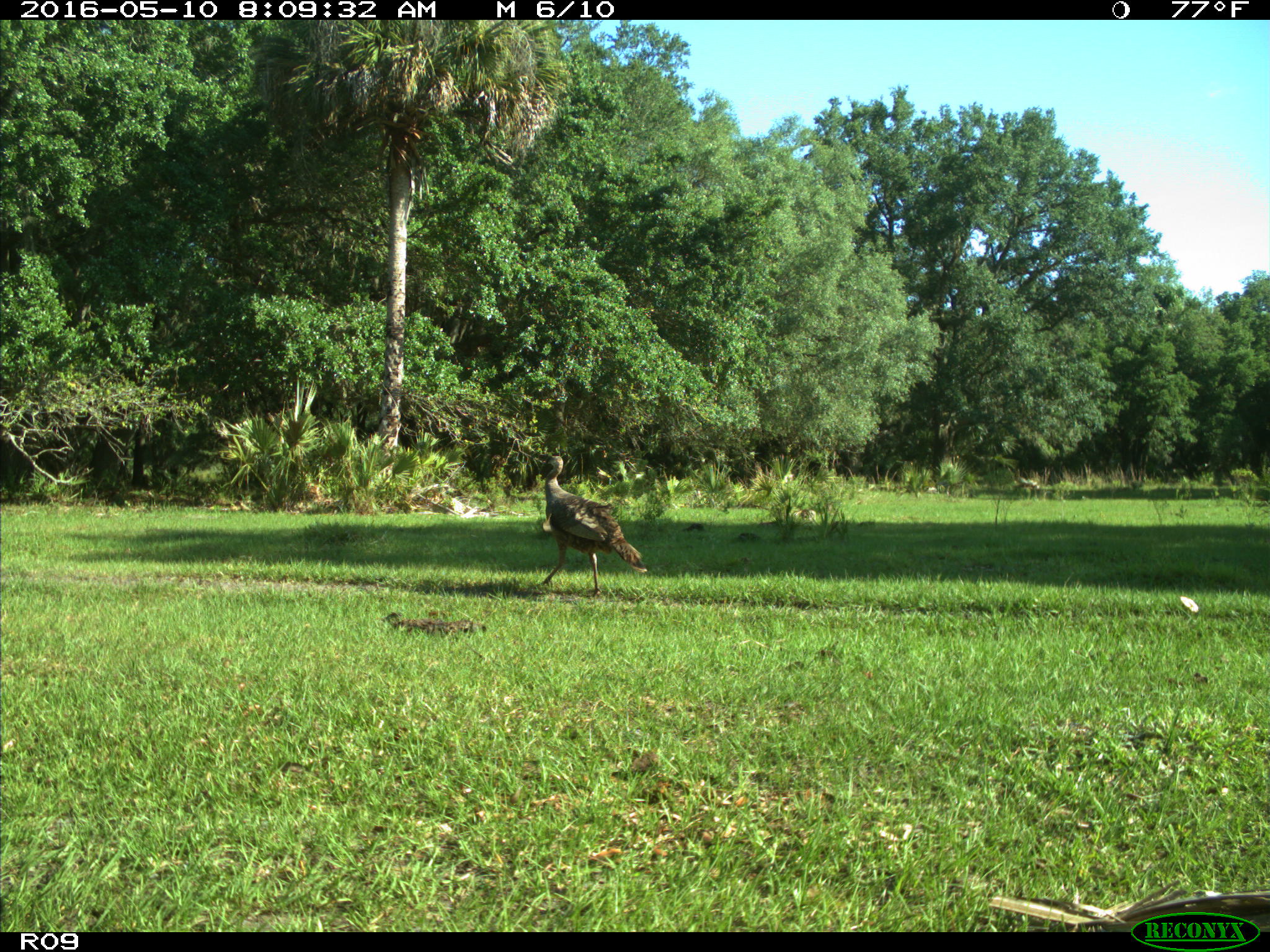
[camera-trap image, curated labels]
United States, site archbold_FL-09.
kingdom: Animalia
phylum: Chordata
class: Aves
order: Galliformes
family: Phasianidae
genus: Meleagris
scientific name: Meleagris gallopavo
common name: wild turkey